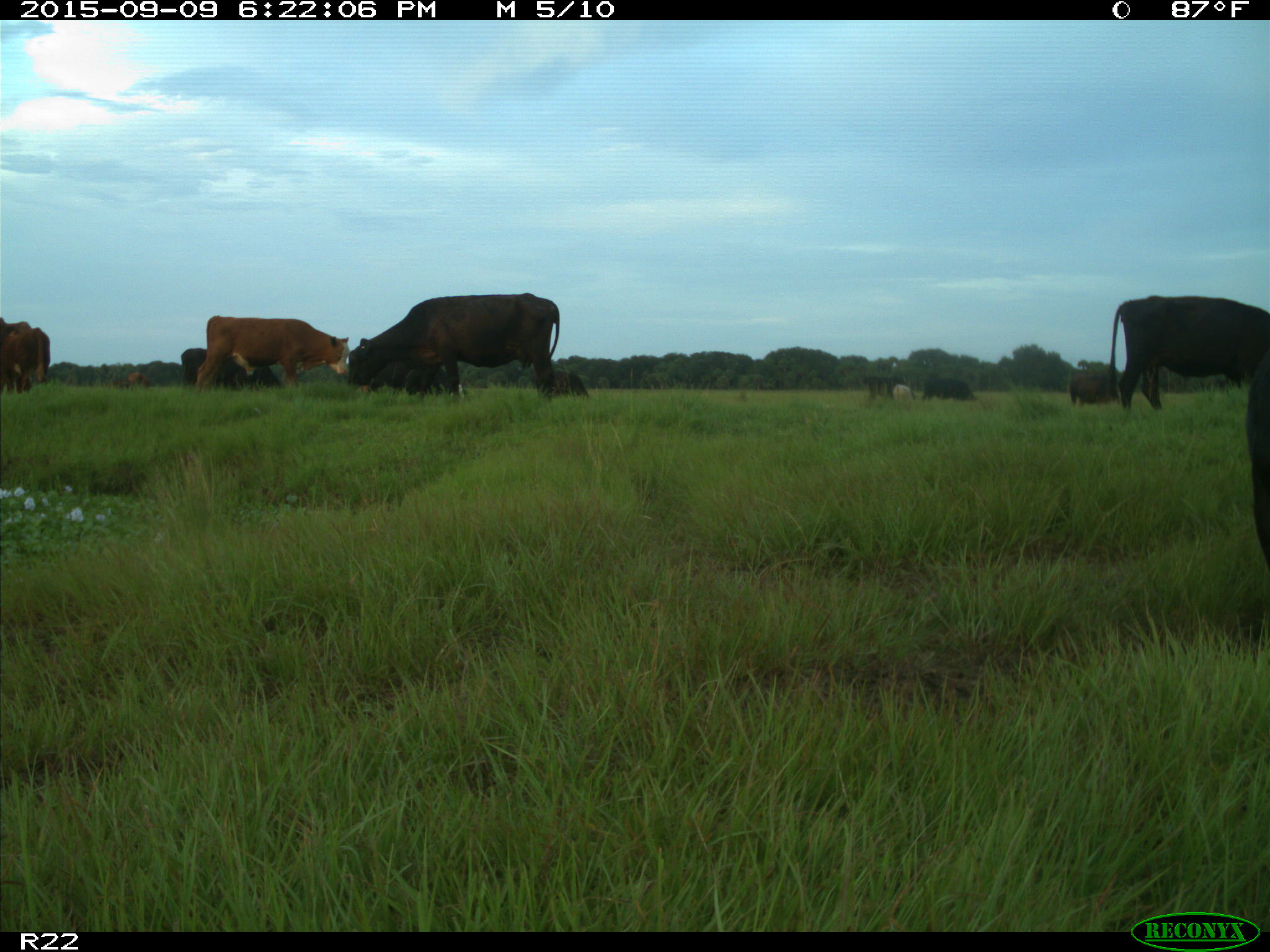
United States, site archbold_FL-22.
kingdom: Animalia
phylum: Chordata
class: Mammalia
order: Artiodactyla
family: Bovidae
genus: Bos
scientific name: Bos taurus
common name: domestic cow